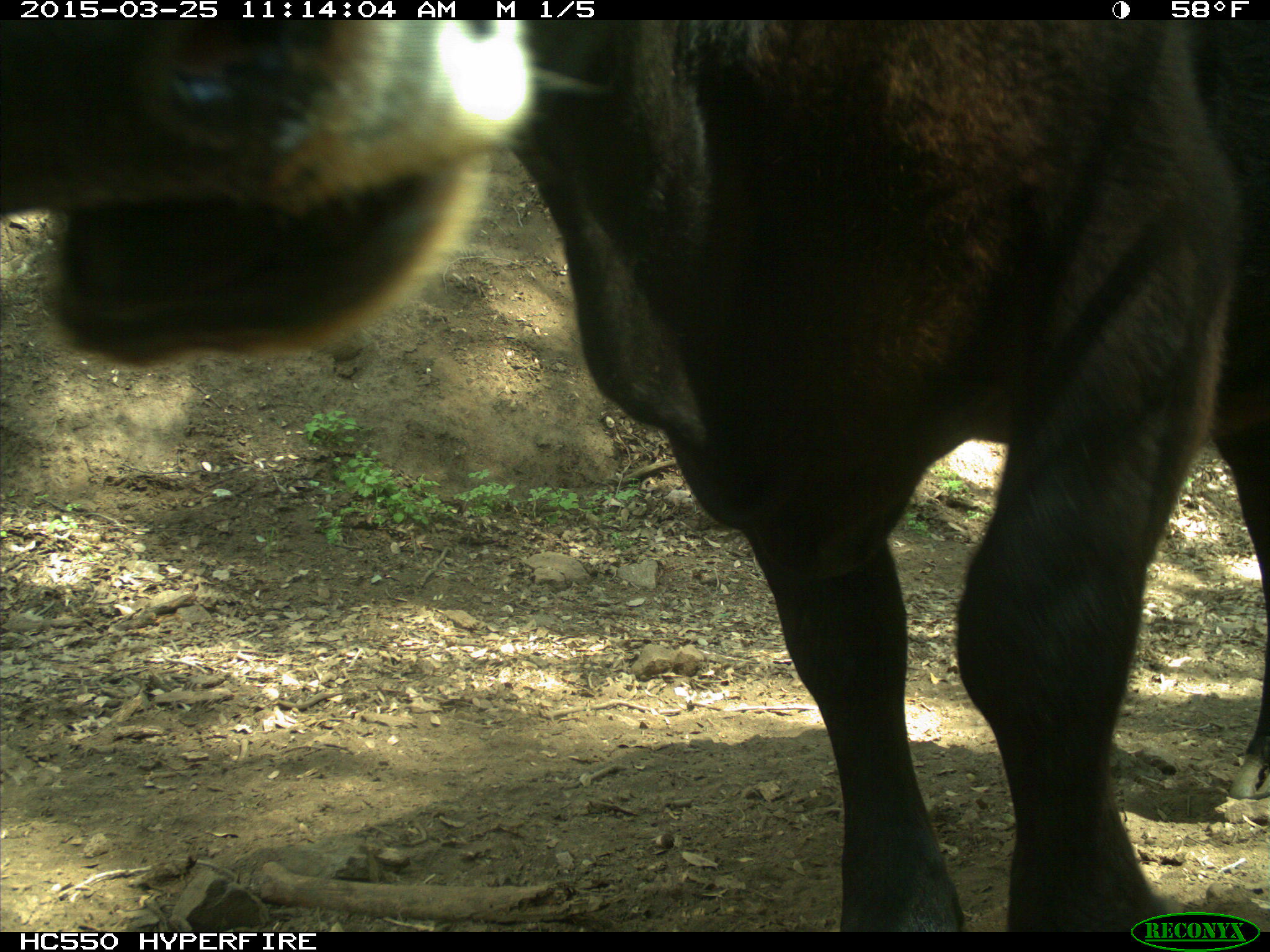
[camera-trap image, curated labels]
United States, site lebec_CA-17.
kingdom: Animalia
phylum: Chordata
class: Mammalia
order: Artiodactyla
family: Bovidae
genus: Bos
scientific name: Bos taurus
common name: domestic cow